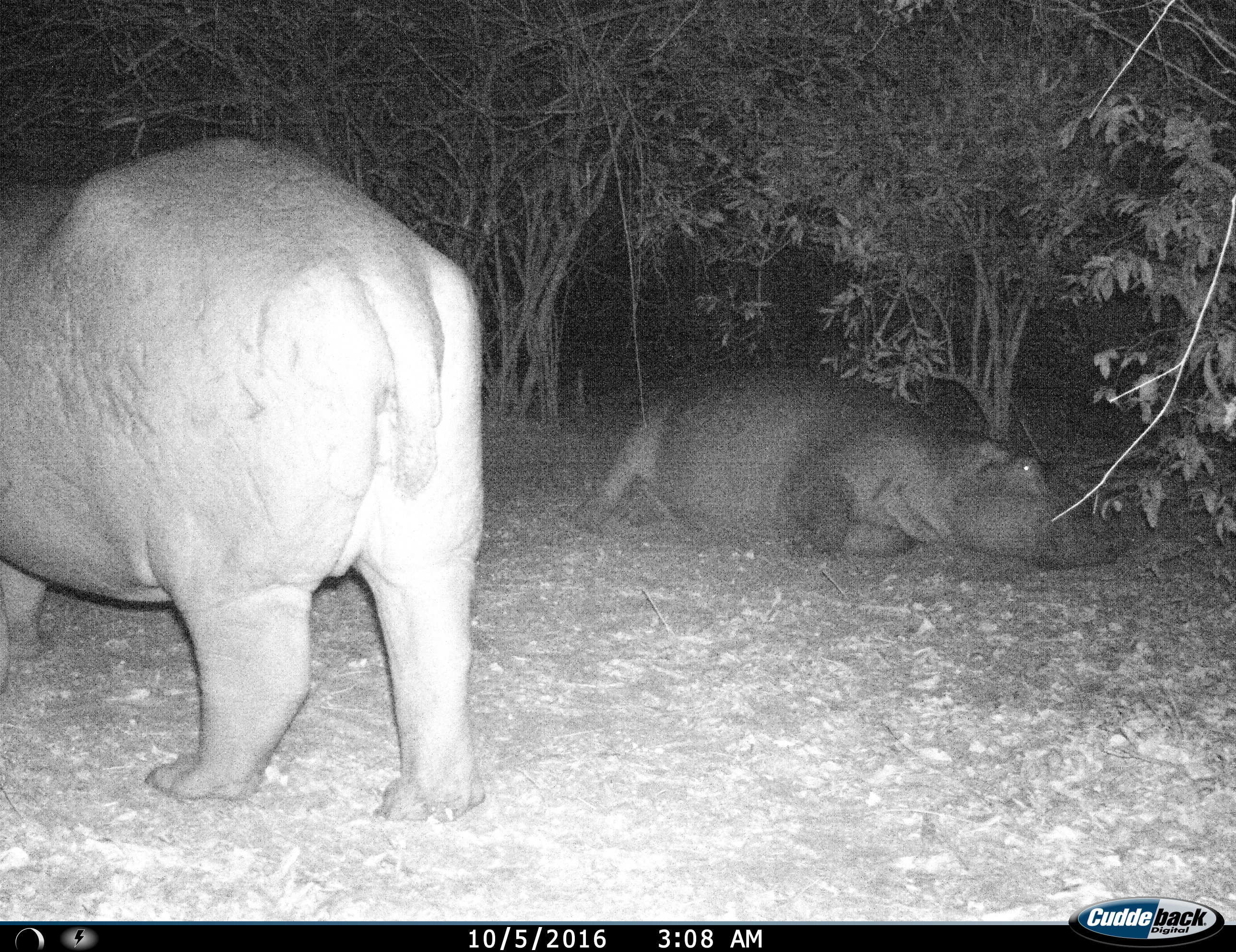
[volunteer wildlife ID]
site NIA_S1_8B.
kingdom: Animalia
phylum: Chordata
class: Mammalia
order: Artiodactyla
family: Hippopotamidae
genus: Hippopotamus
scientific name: Hippopotamus amphibius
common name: hippopotamus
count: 2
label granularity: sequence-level